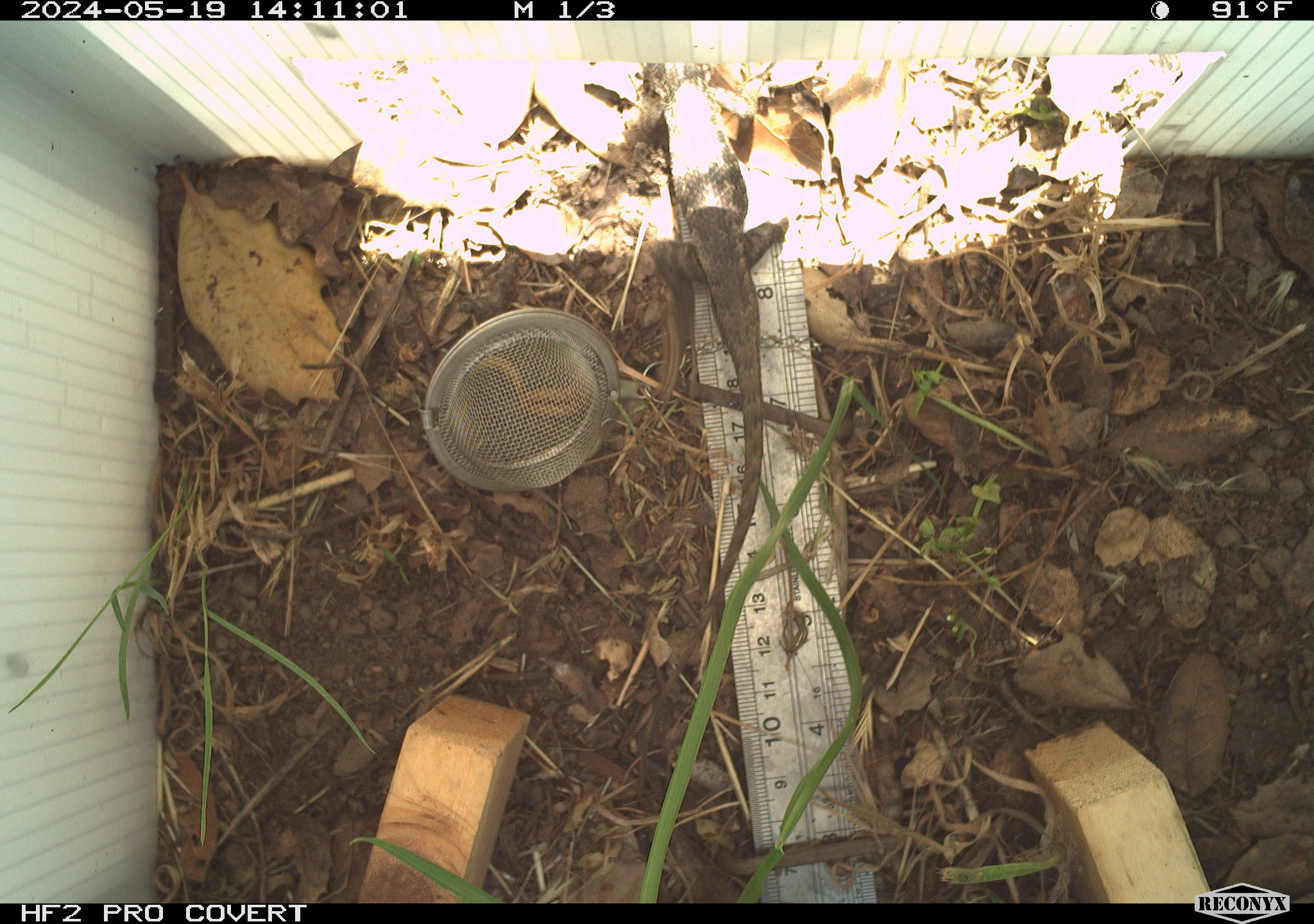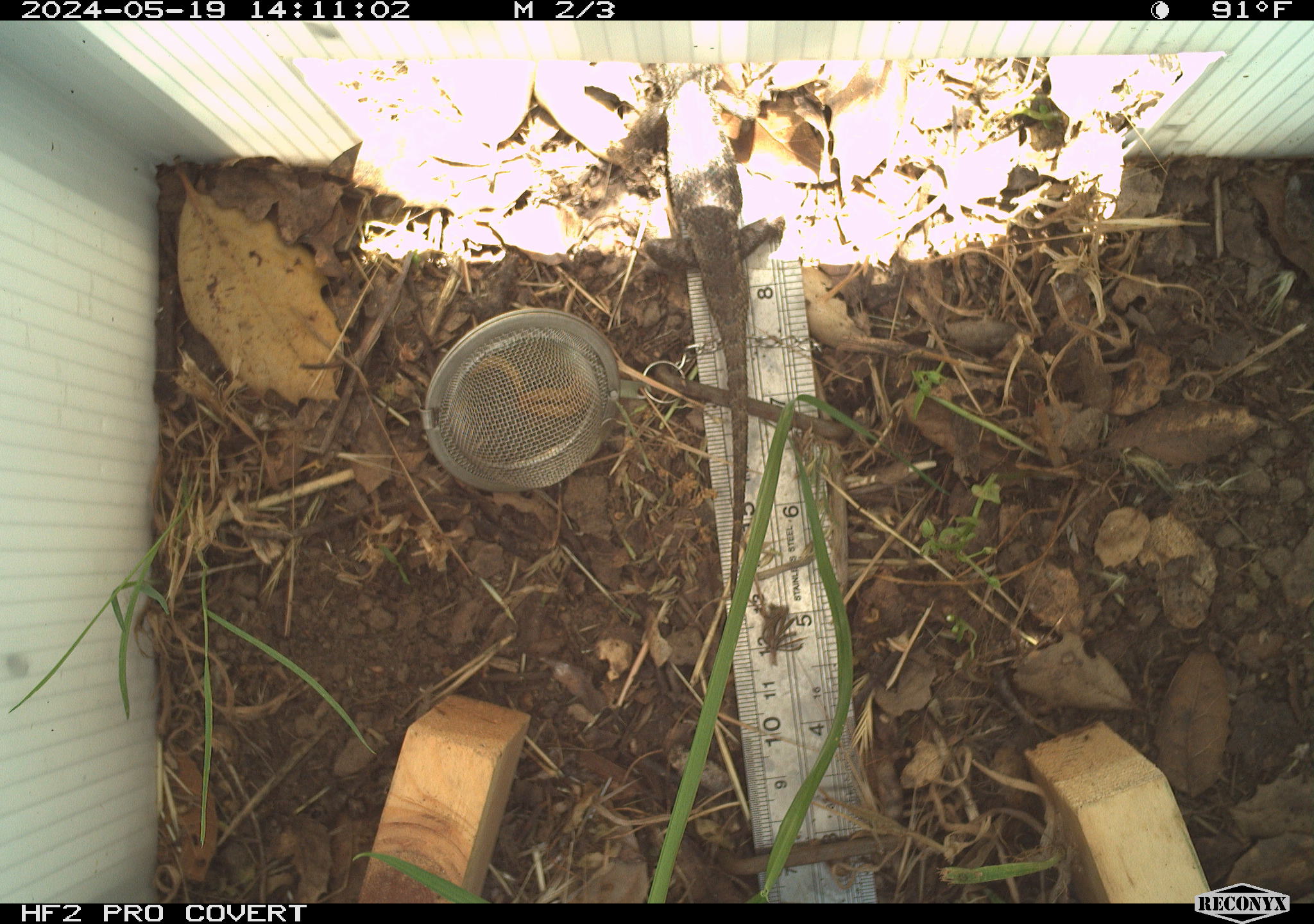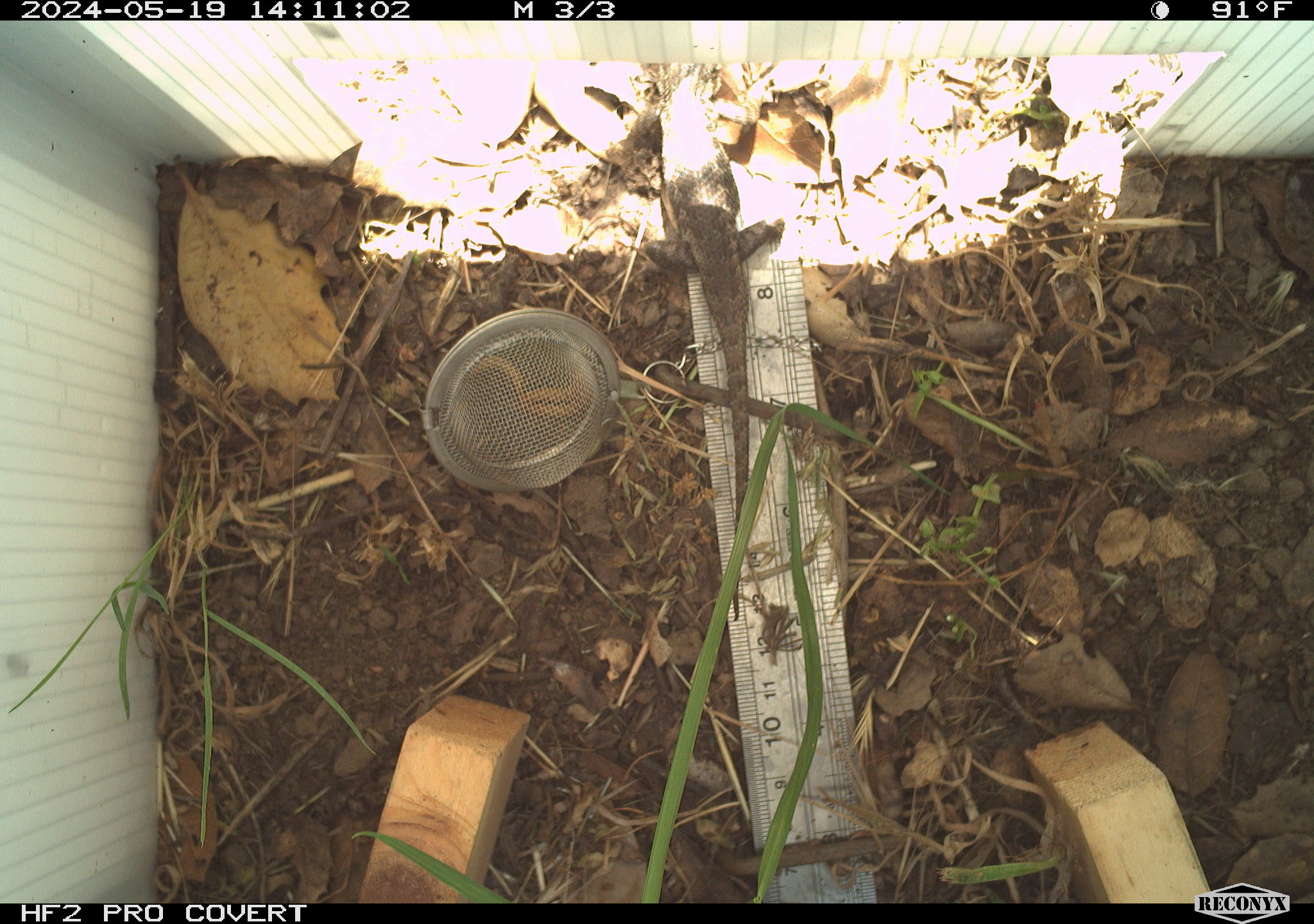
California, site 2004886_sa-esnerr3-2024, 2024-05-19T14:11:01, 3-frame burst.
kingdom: Animalia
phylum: Chordata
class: Reptilia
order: Squamata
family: Phrynosomatidae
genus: Sceloporus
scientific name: Sceloporus occidentalis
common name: western fence lizard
Western fence lizard (Sceloporus occidentalis).